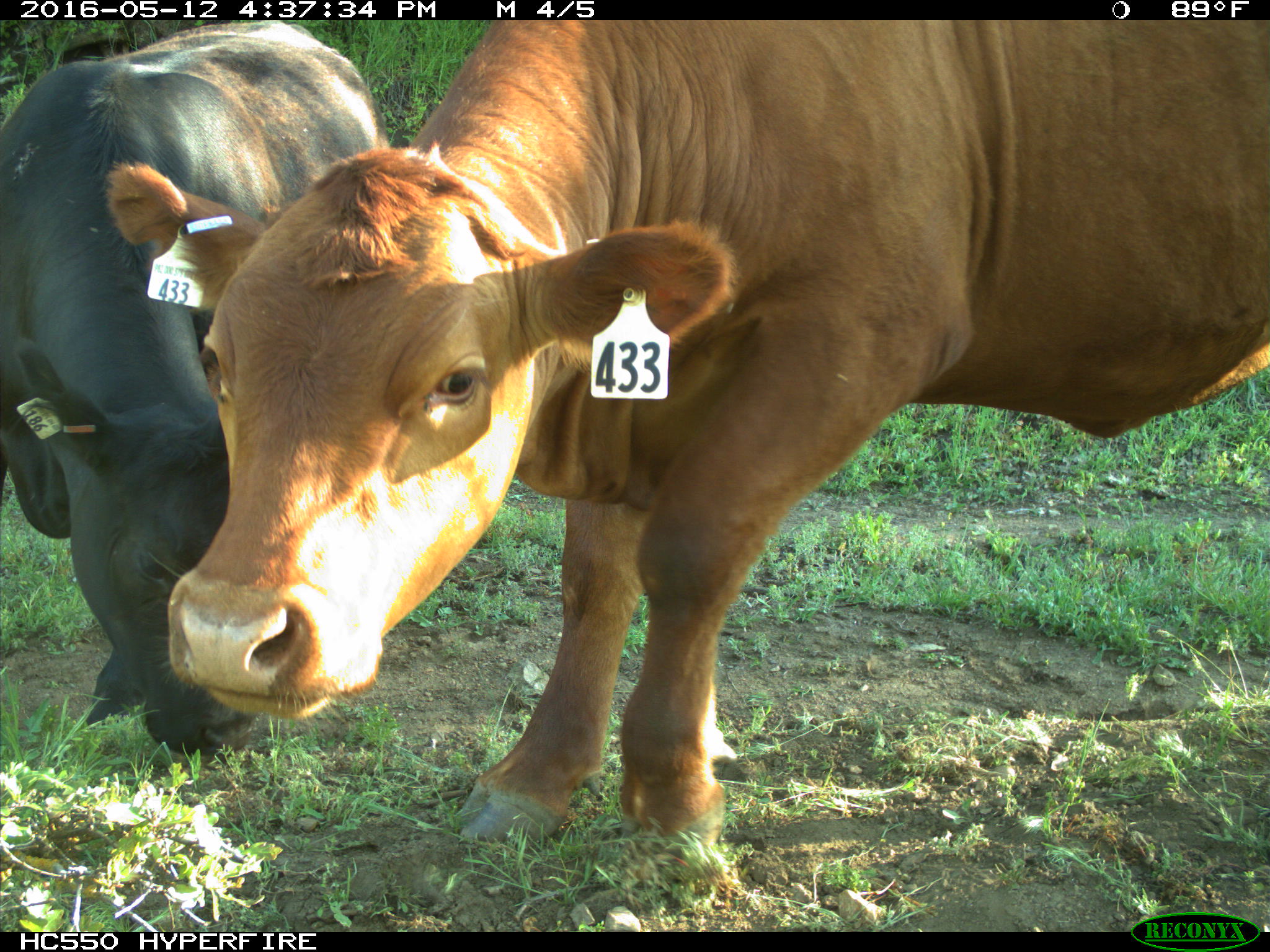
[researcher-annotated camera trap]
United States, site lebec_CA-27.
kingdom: Animalia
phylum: Chordata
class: Mammalia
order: Artiodactyla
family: Bovidae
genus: Bos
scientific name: Bos taurus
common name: domestic cow